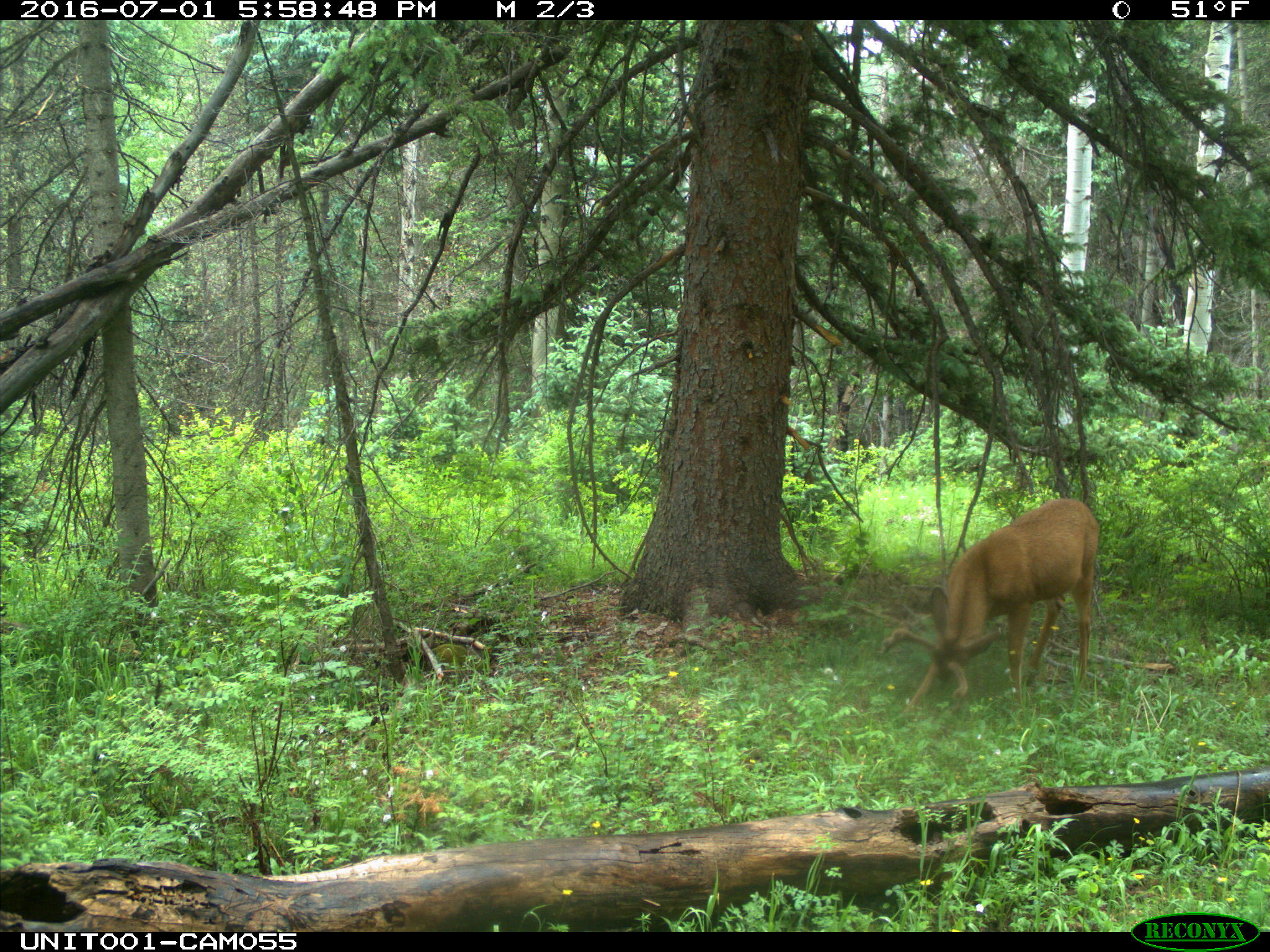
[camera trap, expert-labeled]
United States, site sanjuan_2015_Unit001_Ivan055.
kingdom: Animalia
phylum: Chordata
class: Mammalia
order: Artiodactyla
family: Cervidae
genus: Odocoileus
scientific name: Odocoileus hemionus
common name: mule deer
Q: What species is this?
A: Odocoileus hemionus (mule deer).